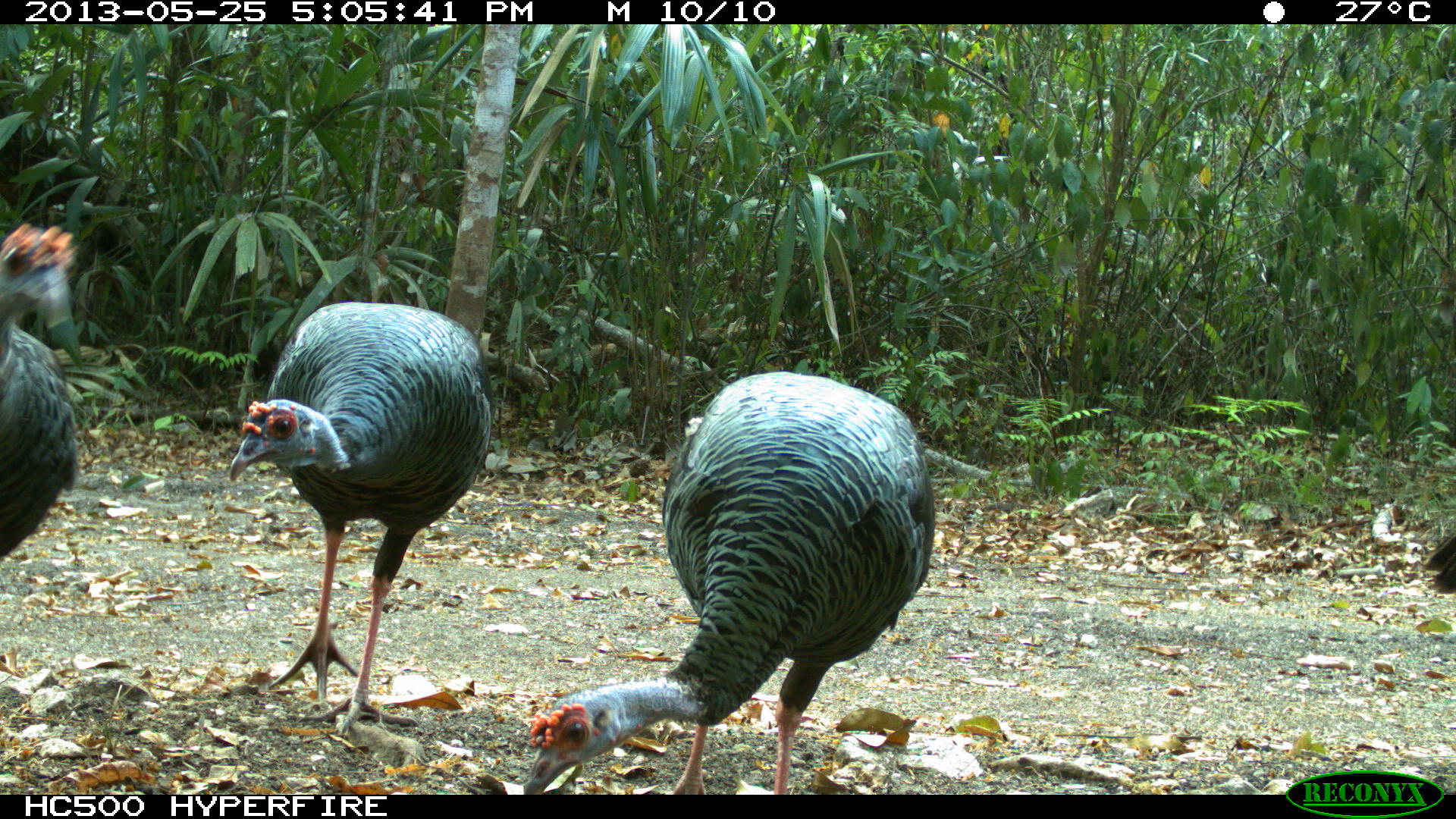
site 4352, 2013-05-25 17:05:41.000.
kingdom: Animalia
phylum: Chordata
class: Aves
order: Galliformes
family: Phasianidae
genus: Meleagris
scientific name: Meleagris ocellata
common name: ocellated turkey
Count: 4.